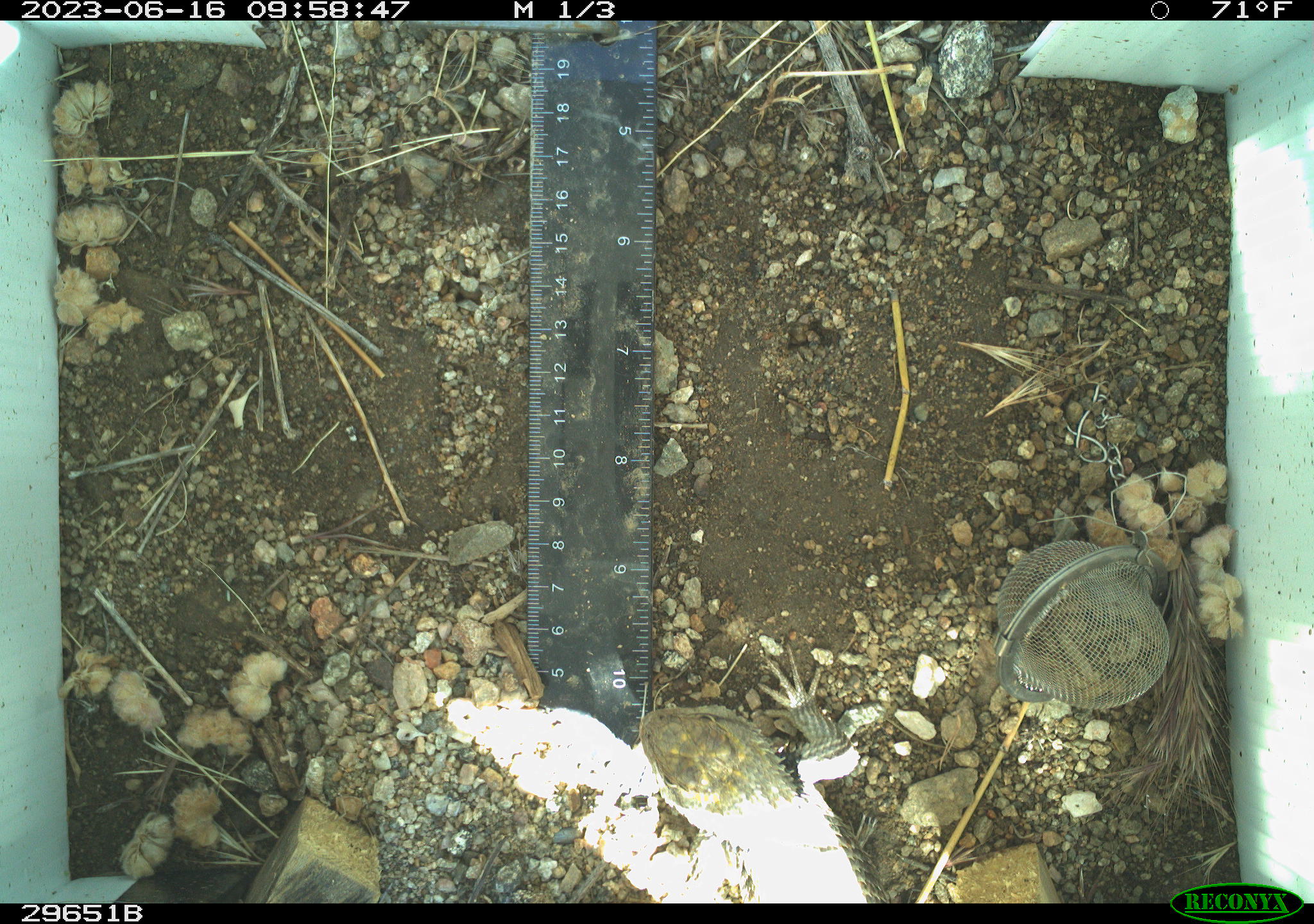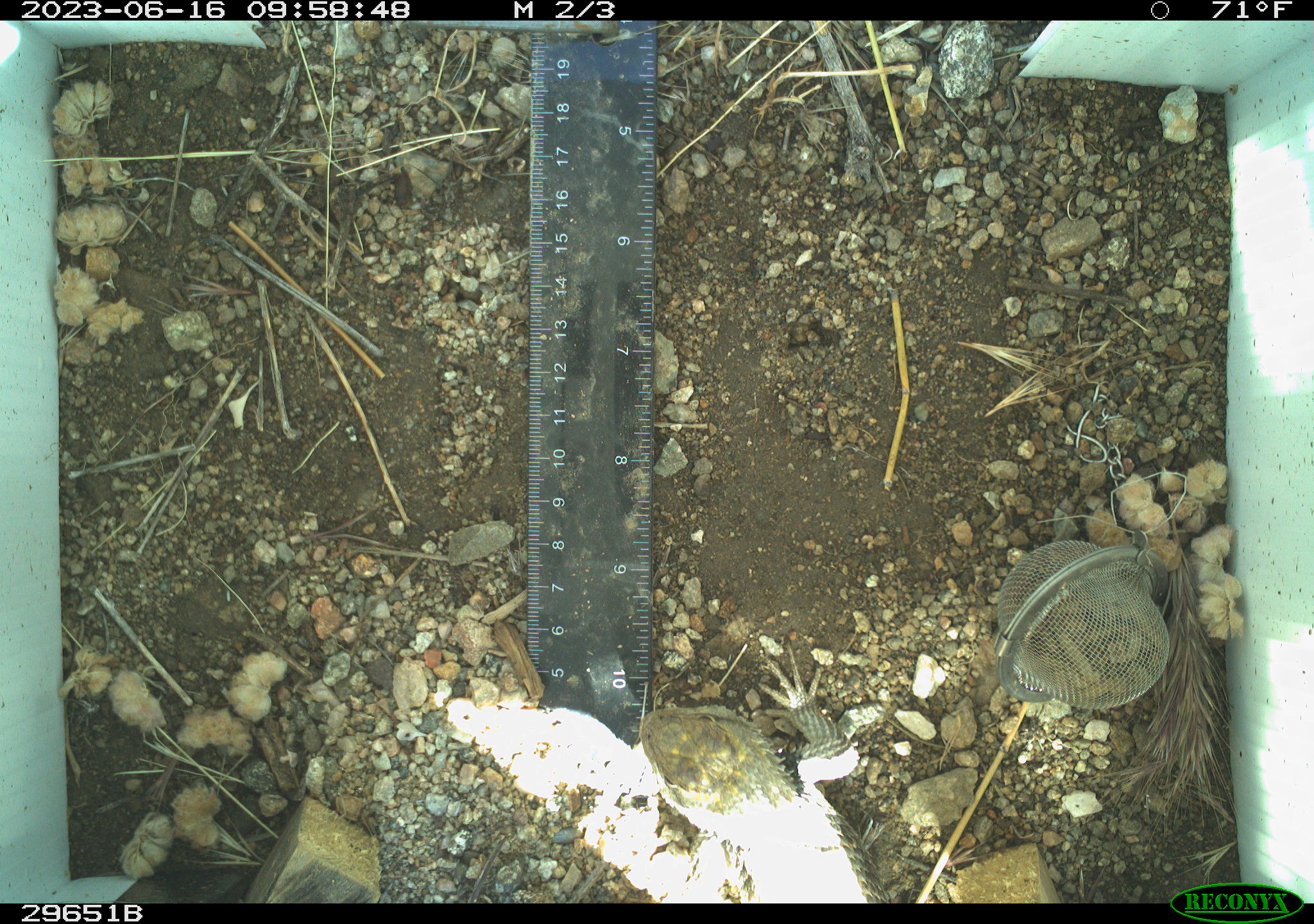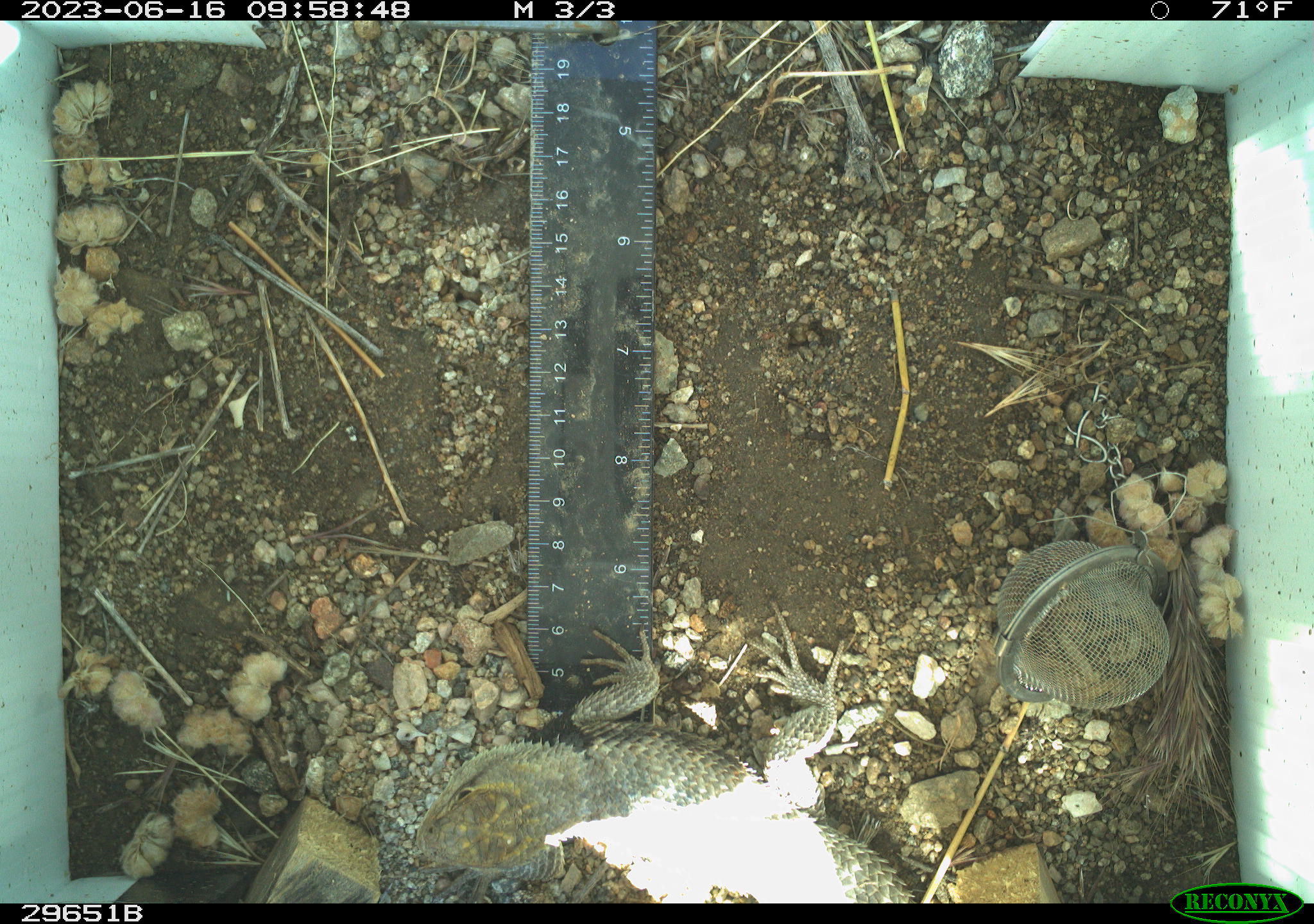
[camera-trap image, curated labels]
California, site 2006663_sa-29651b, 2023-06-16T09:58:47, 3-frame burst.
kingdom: Animalia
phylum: Chordata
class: Reptilia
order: Squamata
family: Phrynosomatidae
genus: Sceloporus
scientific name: Sceloporus uniformis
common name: yellow-backed spiny lizard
Yellow-backed spiny lizard (Sceloporus uniformis).